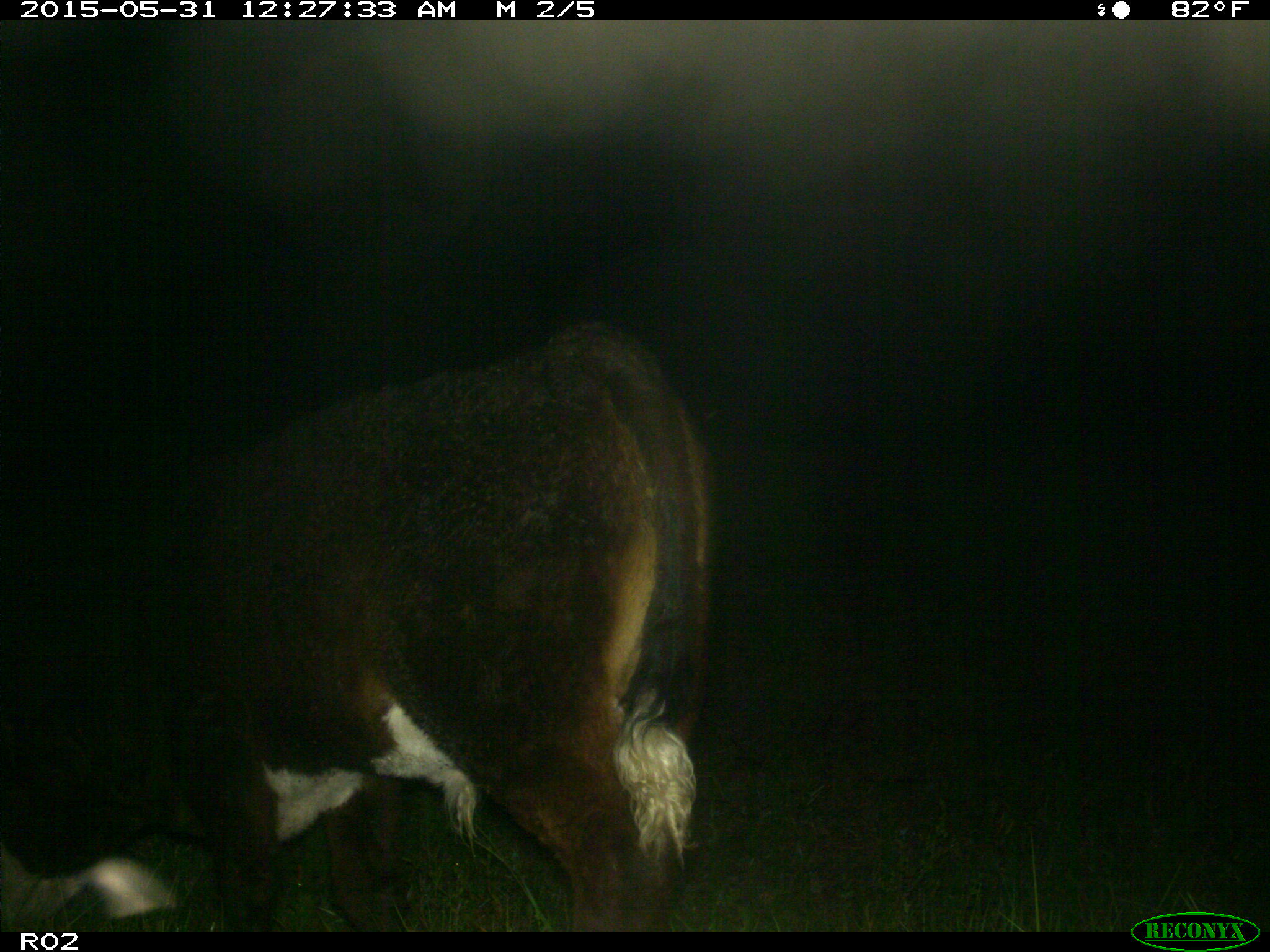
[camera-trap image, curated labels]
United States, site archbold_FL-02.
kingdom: Animalia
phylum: Chordata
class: Mammalia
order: Artiodactyla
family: Bovidae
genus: Bos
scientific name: Bos taurus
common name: domestic cow